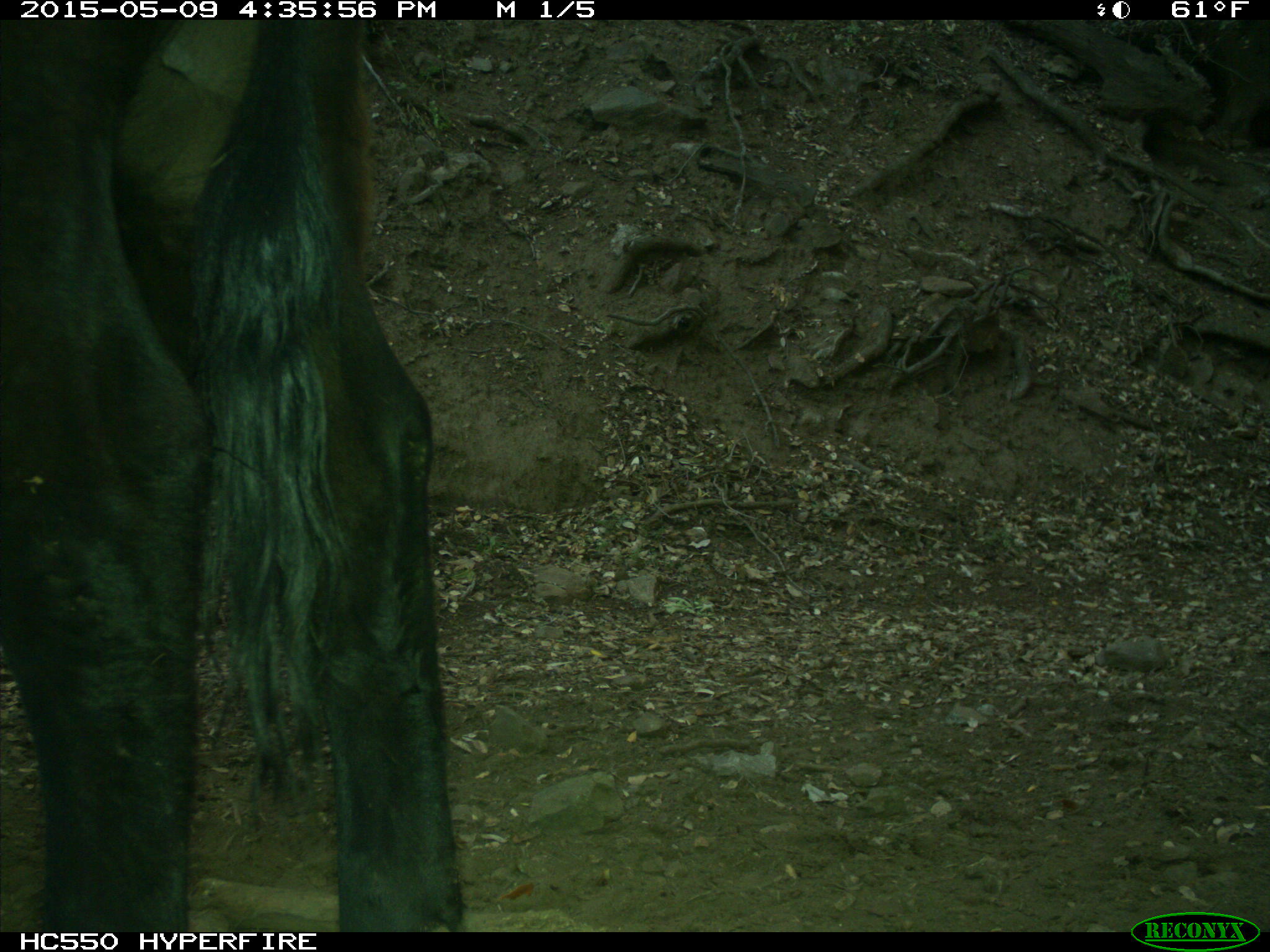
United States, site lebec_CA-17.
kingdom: Animalia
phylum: Chordata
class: Mammalia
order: Artiodactyla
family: Bovidae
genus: Bos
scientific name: Bos taurus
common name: domestic cow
Bos taurus (domestic cow).